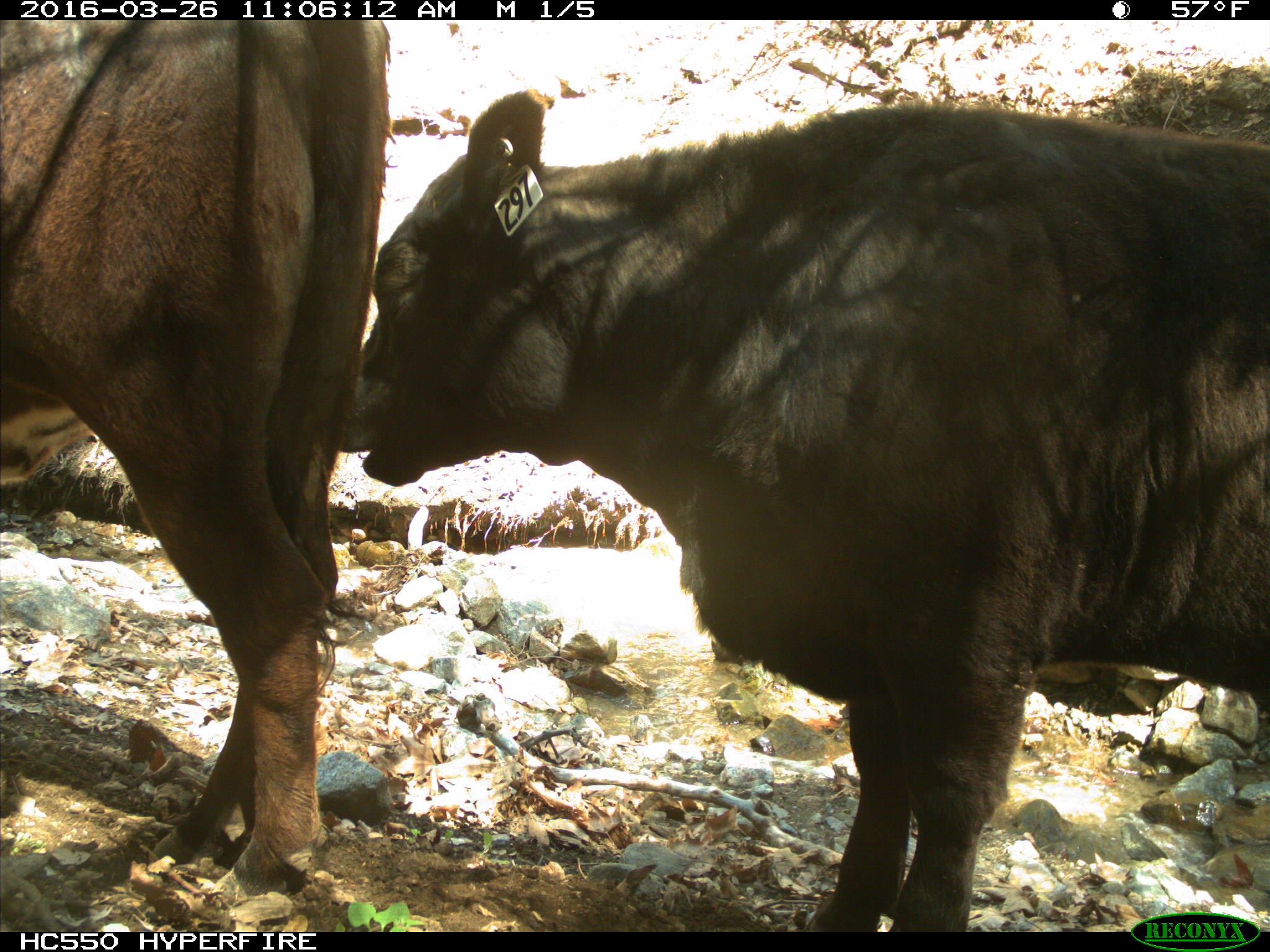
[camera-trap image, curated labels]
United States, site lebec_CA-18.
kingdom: Animalia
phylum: Chordata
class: Mammalia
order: Artiodactyla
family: Bovidae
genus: Bos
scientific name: Bos taurus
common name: domestic cow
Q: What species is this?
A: Bos taurus (domestic cow).